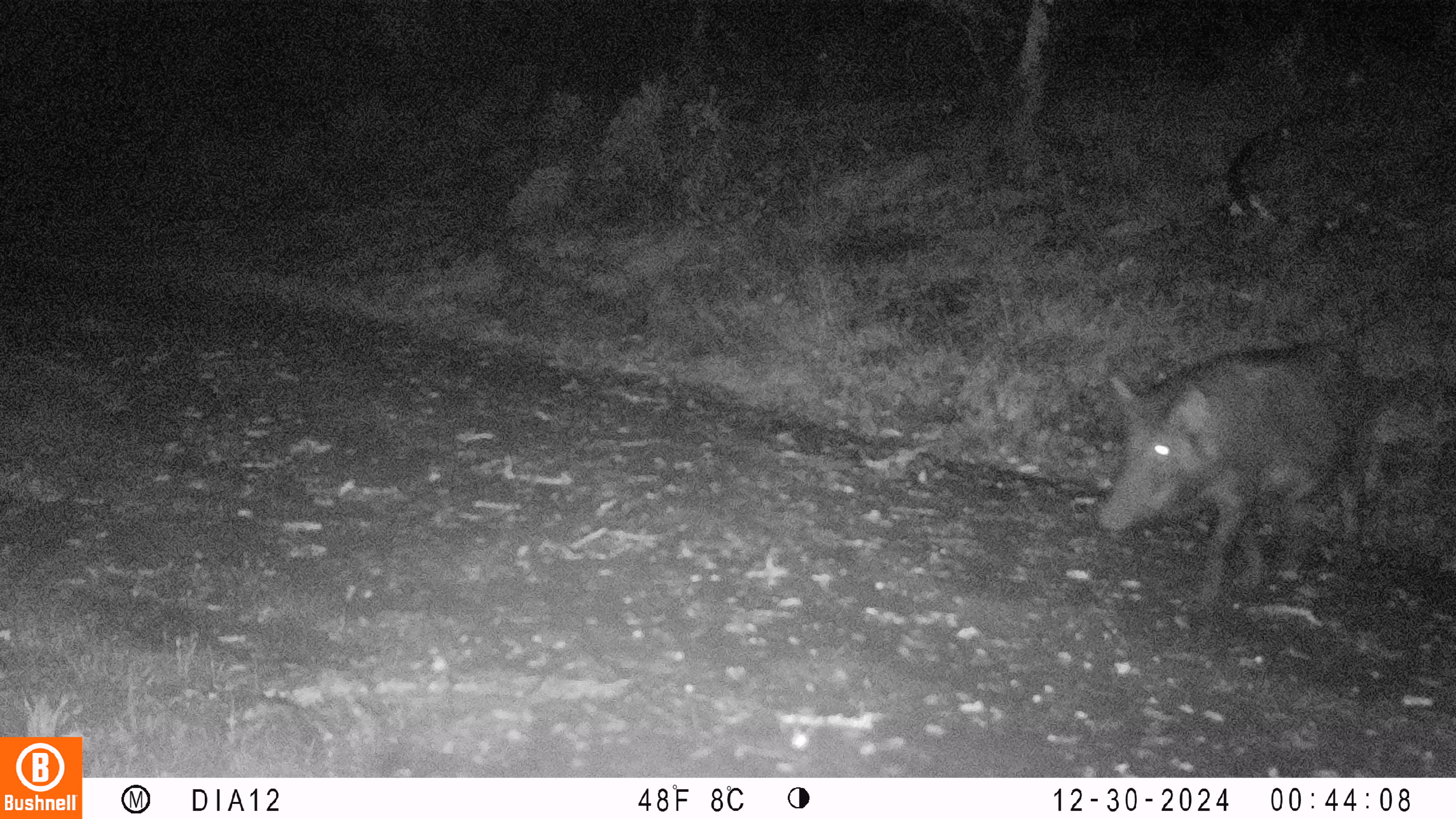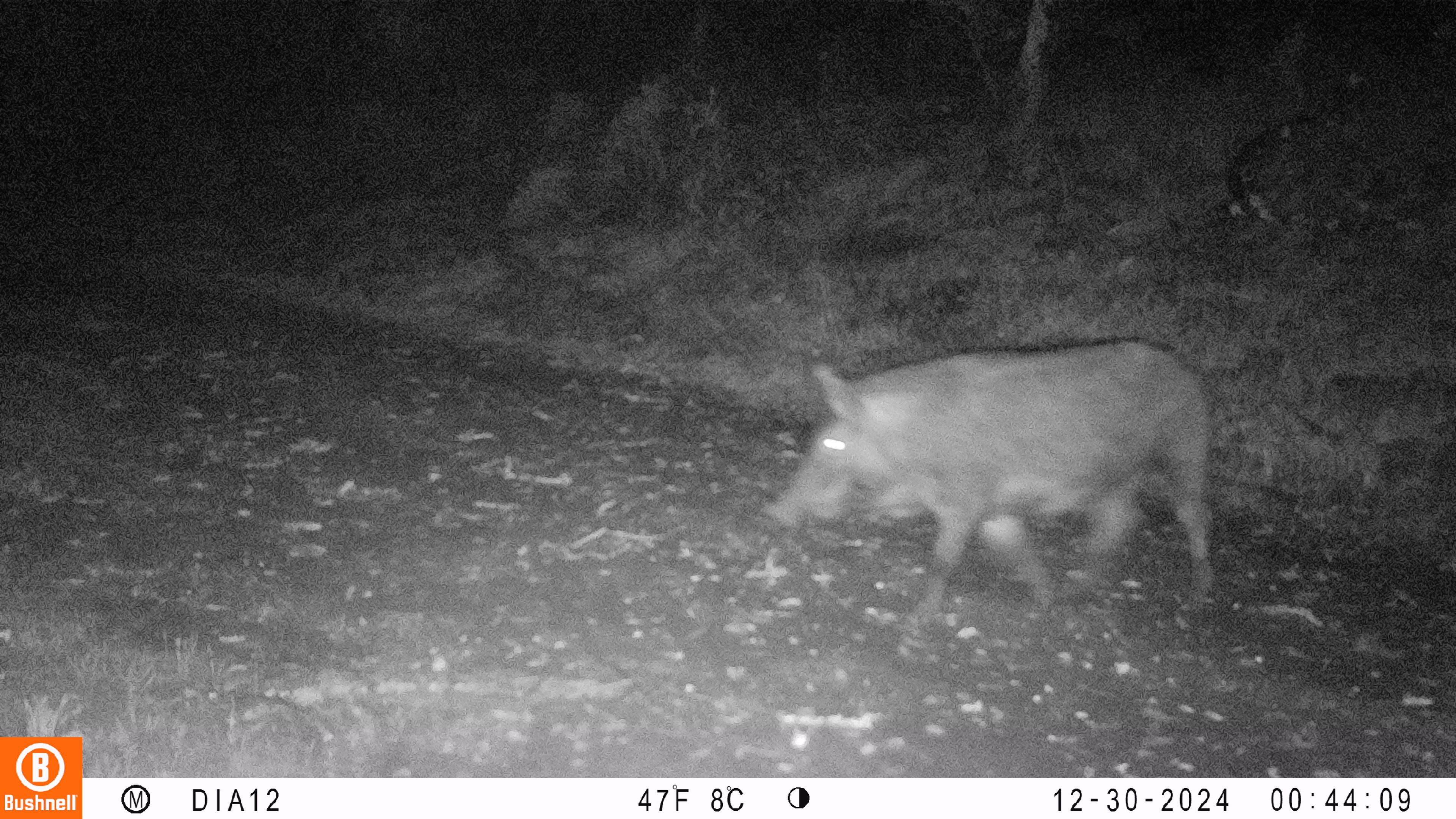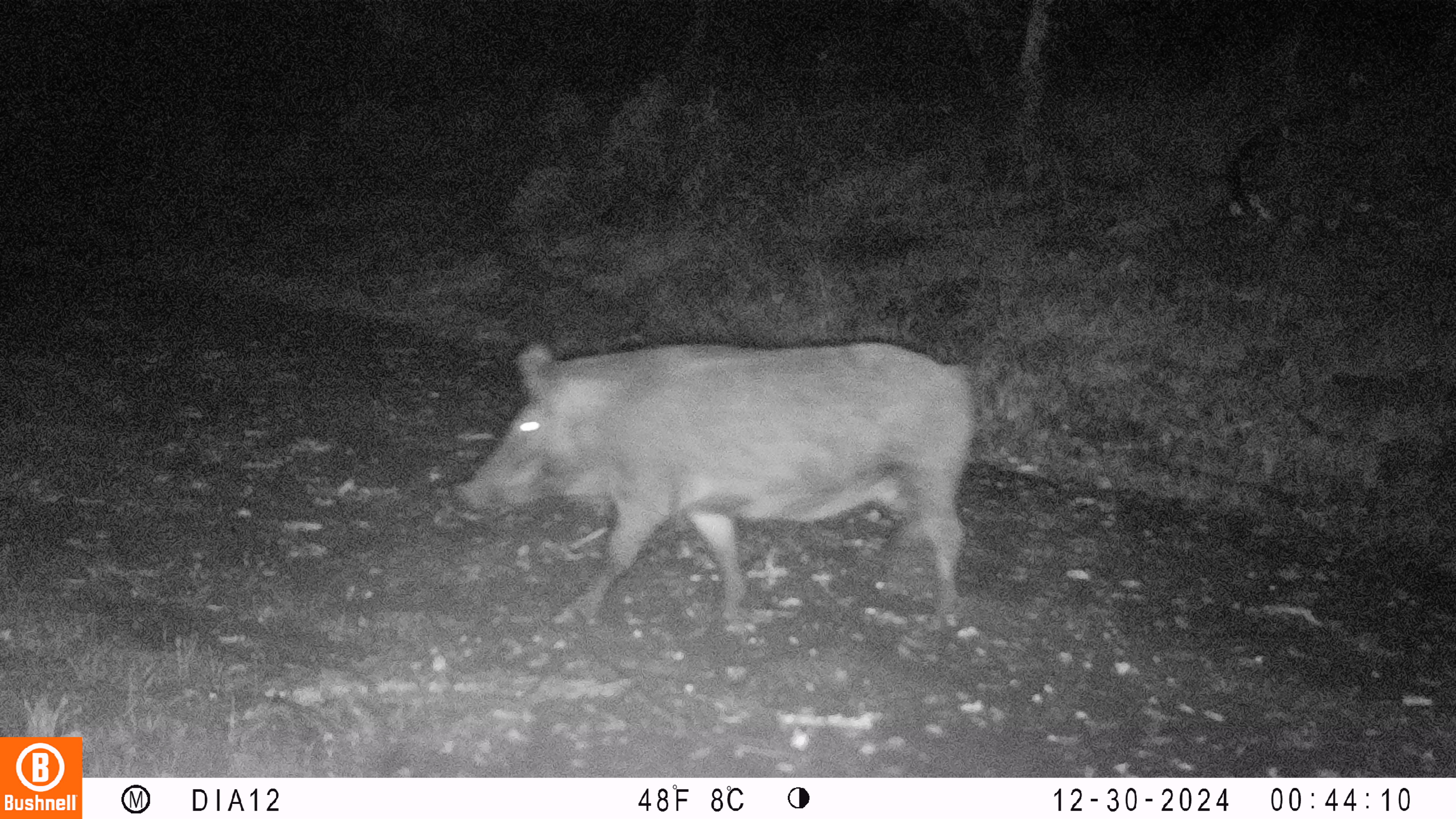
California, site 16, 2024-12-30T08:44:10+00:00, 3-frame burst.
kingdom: Animalia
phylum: Chordata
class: Mammalia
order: Artiodactyla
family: Suidae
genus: Sus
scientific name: Sus scrofa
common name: wild boar